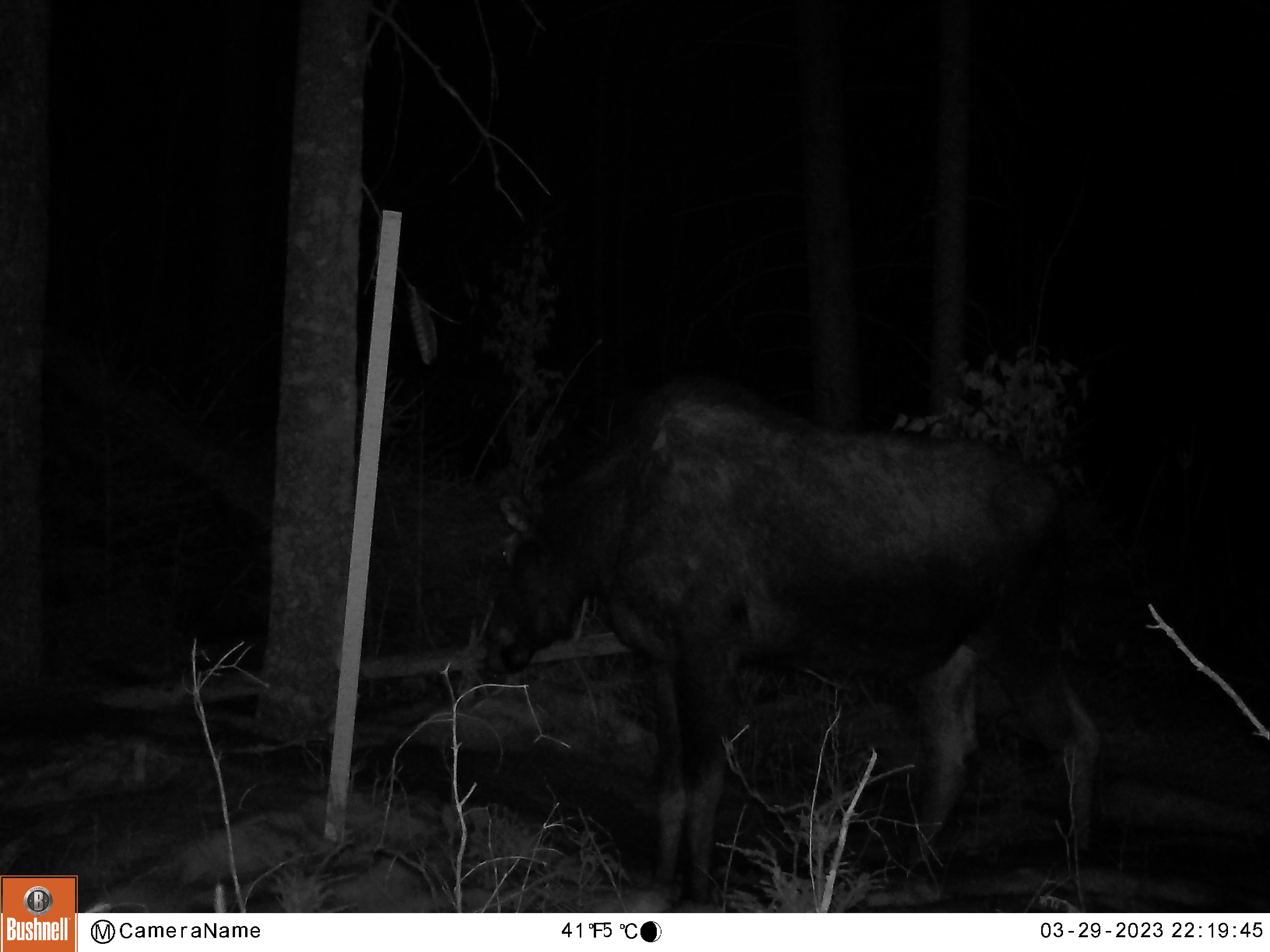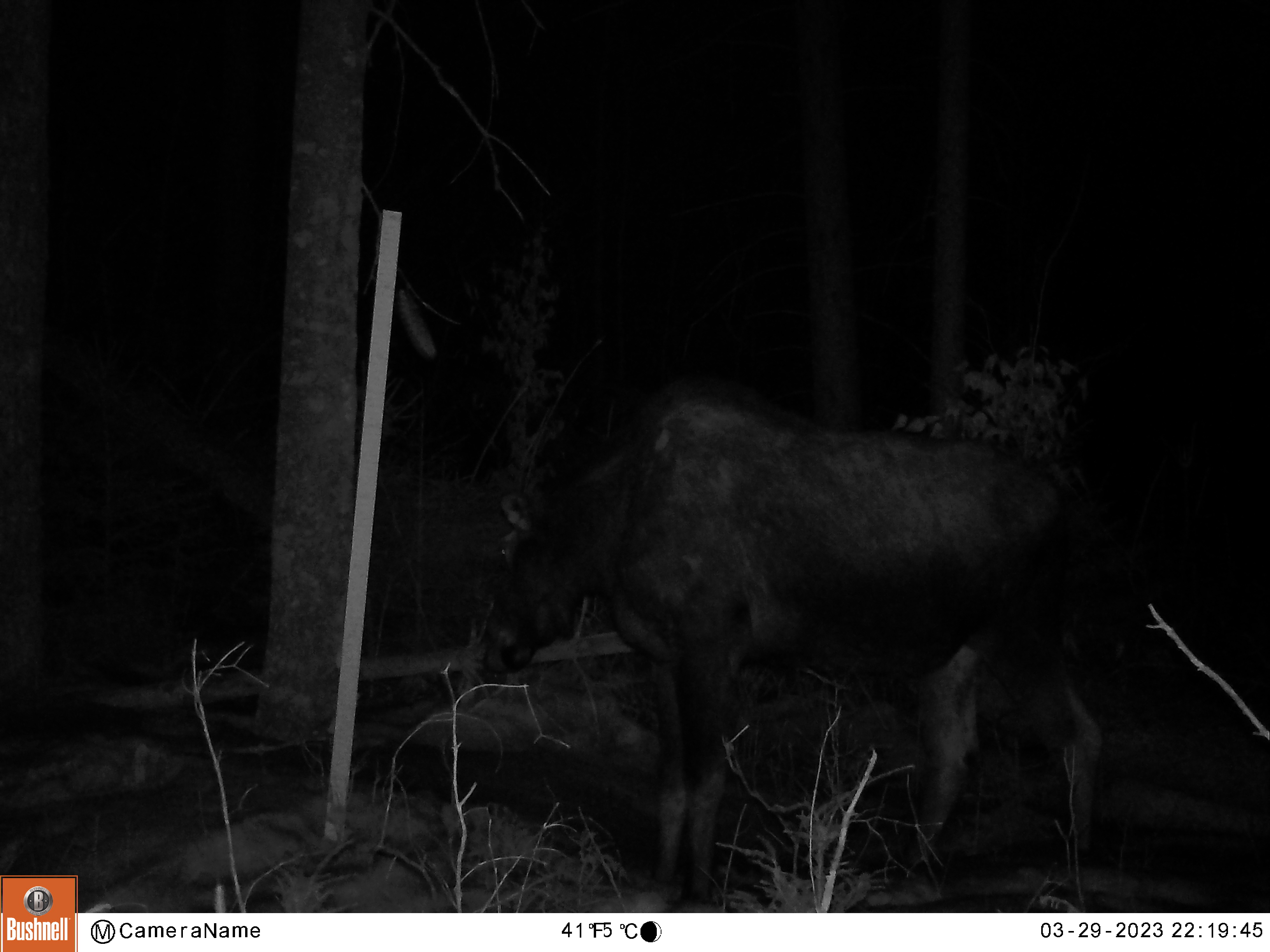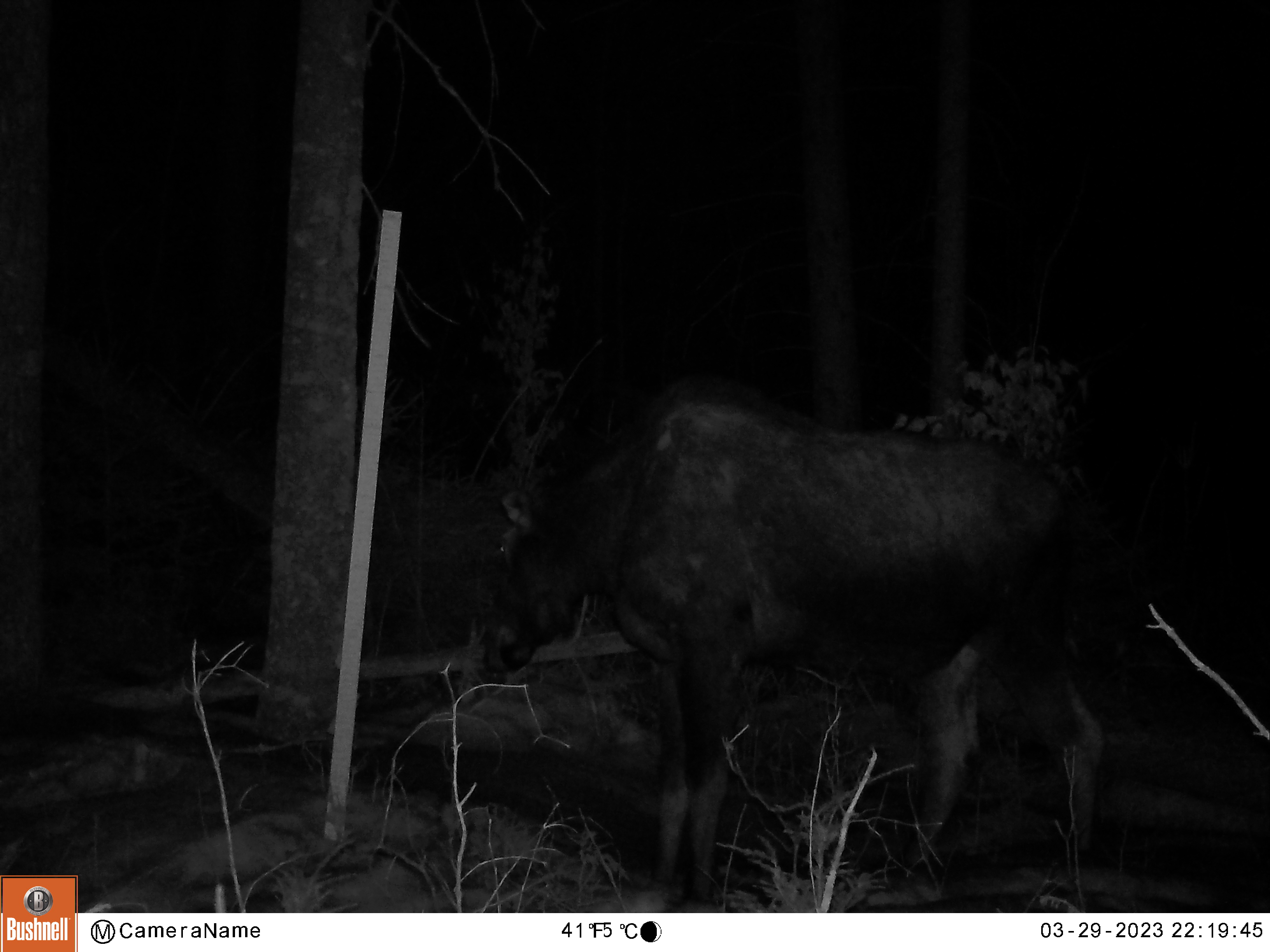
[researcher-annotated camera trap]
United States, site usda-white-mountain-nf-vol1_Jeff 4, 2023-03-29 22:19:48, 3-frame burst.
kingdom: Animalia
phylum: Chordata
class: Mammalia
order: Artiodactyla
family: Cervidae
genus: Alces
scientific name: Alces alces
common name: moose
Moose (Alces alces).